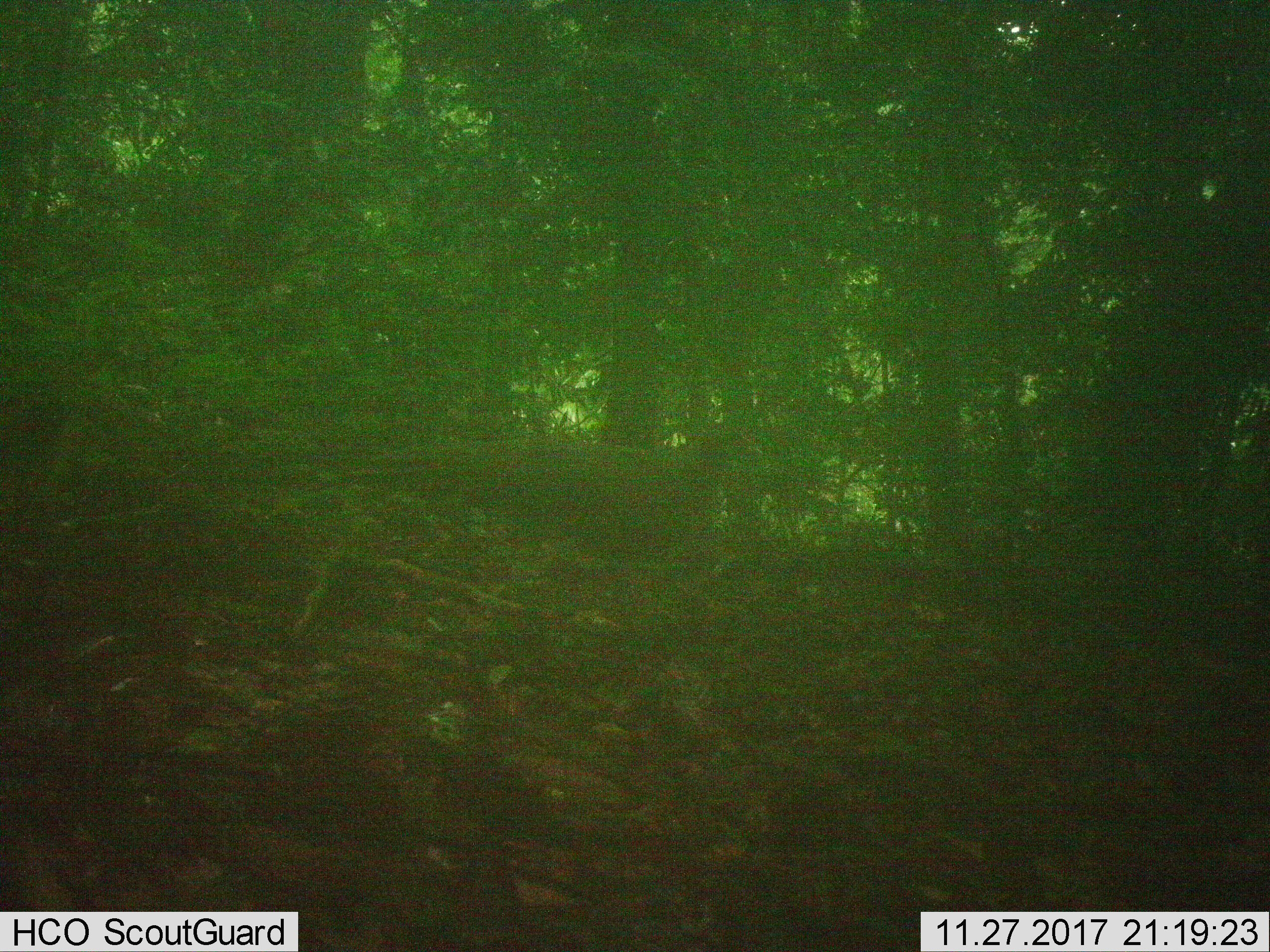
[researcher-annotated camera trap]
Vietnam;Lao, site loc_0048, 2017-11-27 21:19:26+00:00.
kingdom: Animalia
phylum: Chordata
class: Aves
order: Galliformes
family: Phasianidae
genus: Polyplectron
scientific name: Polyplectron bicalcaratum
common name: gray peacock-pheasant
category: grey peacock pheasant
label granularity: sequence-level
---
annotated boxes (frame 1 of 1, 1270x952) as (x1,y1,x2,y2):
grey peacock pheasant: (351,424,761,558)